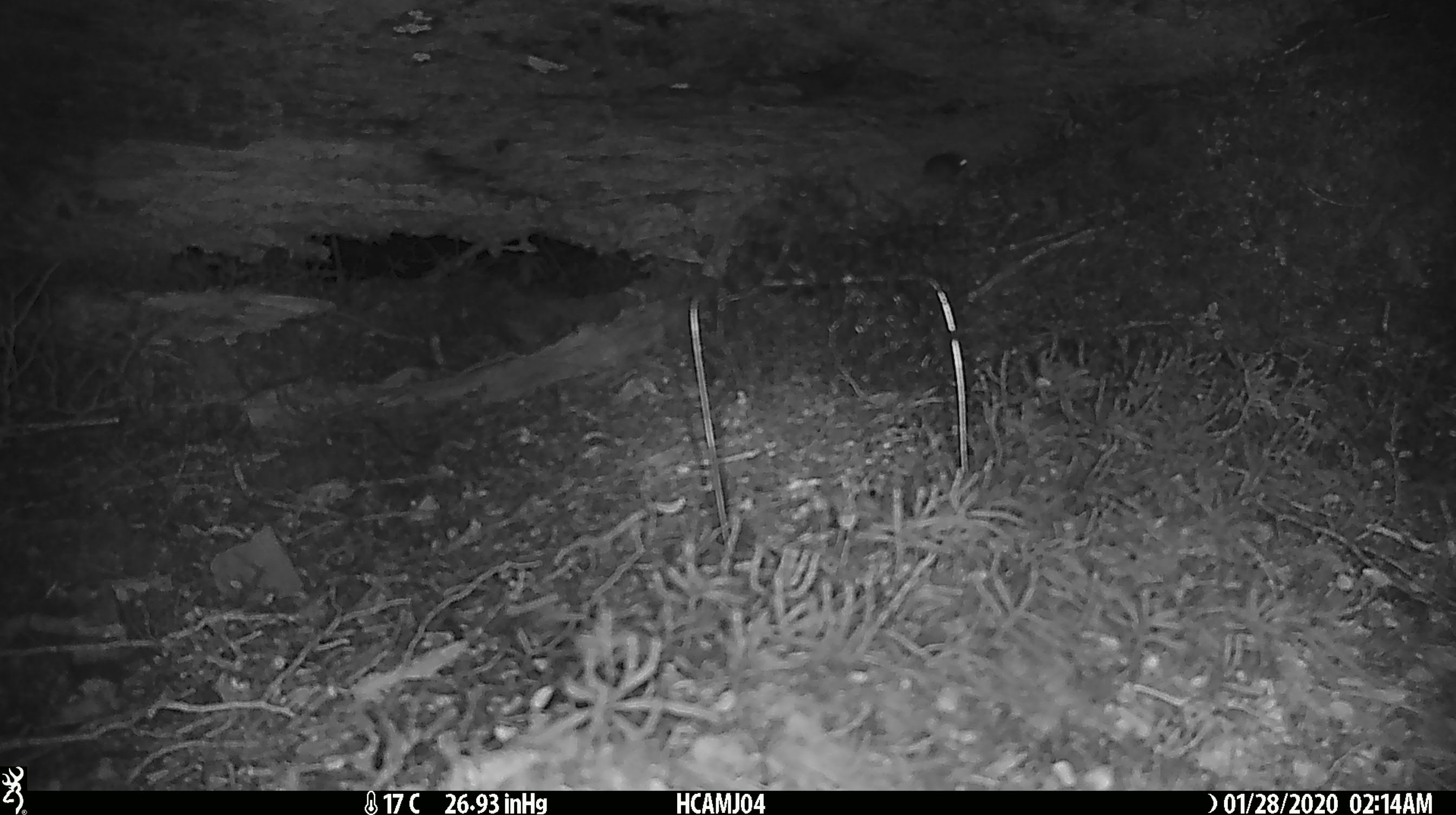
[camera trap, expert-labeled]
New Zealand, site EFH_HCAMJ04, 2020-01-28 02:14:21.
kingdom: Animalia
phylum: Chordata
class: Mammalia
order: Rodentia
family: Muridae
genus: Mus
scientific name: Mus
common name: mouse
Mouse (Mus).